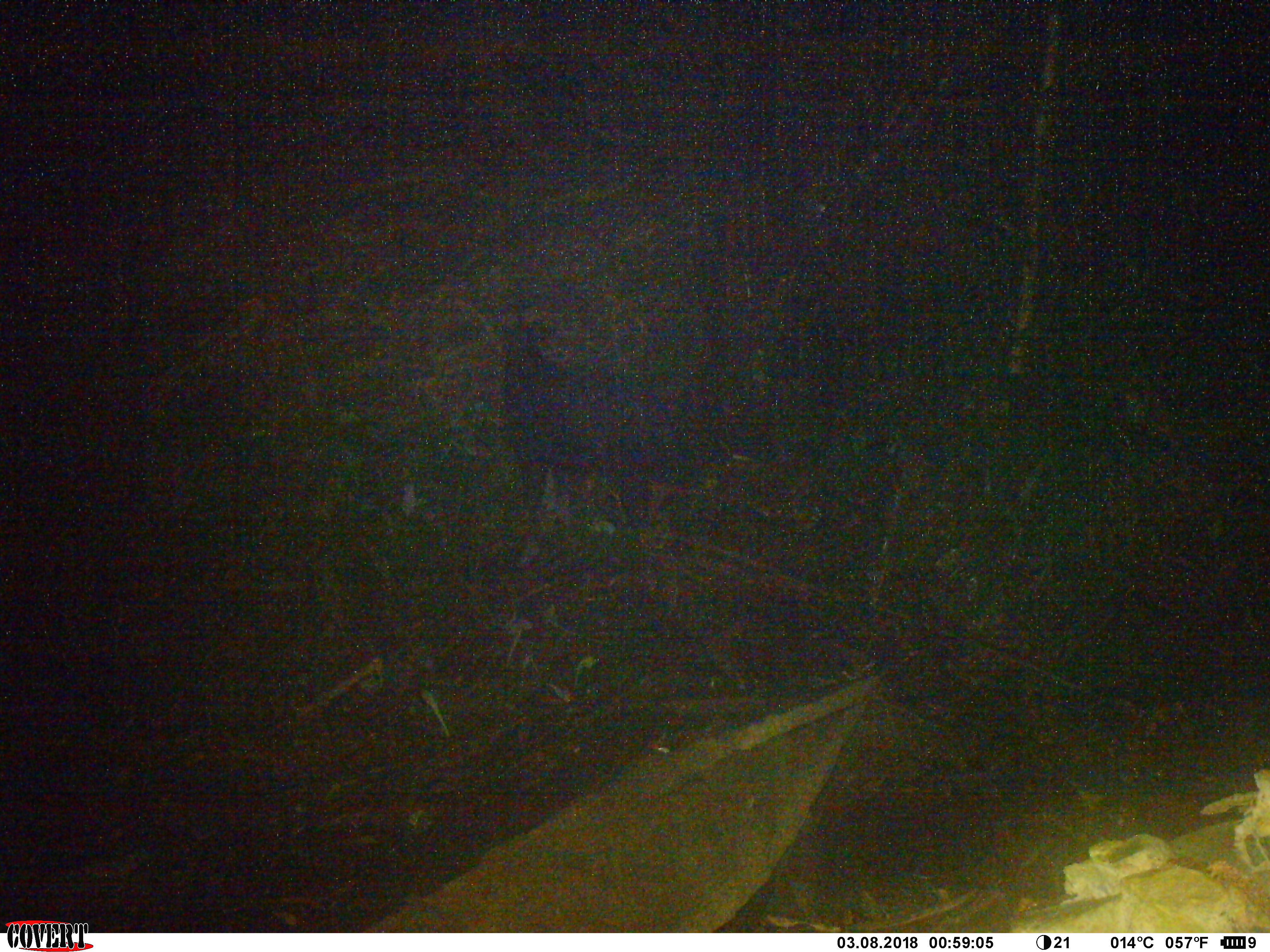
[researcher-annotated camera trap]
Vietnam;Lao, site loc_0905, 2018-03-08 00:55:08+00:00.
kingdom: Animalia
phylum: Chordata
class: Mammalia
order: Artiodactyla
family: Bovidae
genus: Capricornis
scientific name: Capricornis sumatraensis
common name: chinese serow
Chinese serow (Capricornis sumatraensis). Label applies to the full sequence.